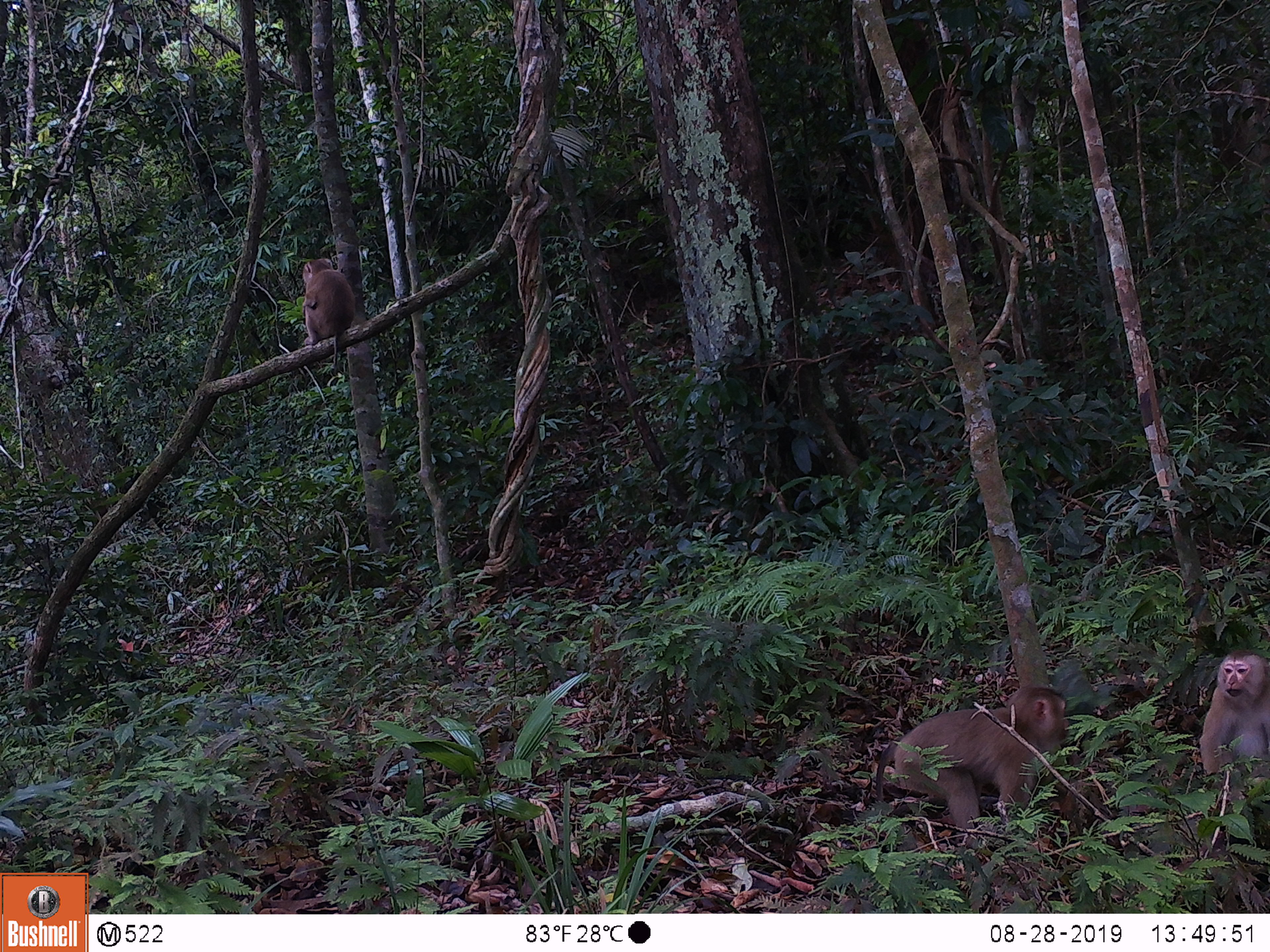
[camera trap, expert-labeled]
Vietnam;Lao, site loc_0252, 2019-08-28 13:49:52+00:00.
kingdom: Animalia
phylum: Chordata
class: Mammalia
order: Primates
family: Cercopithecidae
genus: Macaca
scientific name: Macaca nemestrina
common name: pig-tailed macaque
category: pig tailed macaque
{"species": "pig tailed macaque (pig-tailed macaque) (Macaca nemestrina)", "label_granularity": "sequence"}